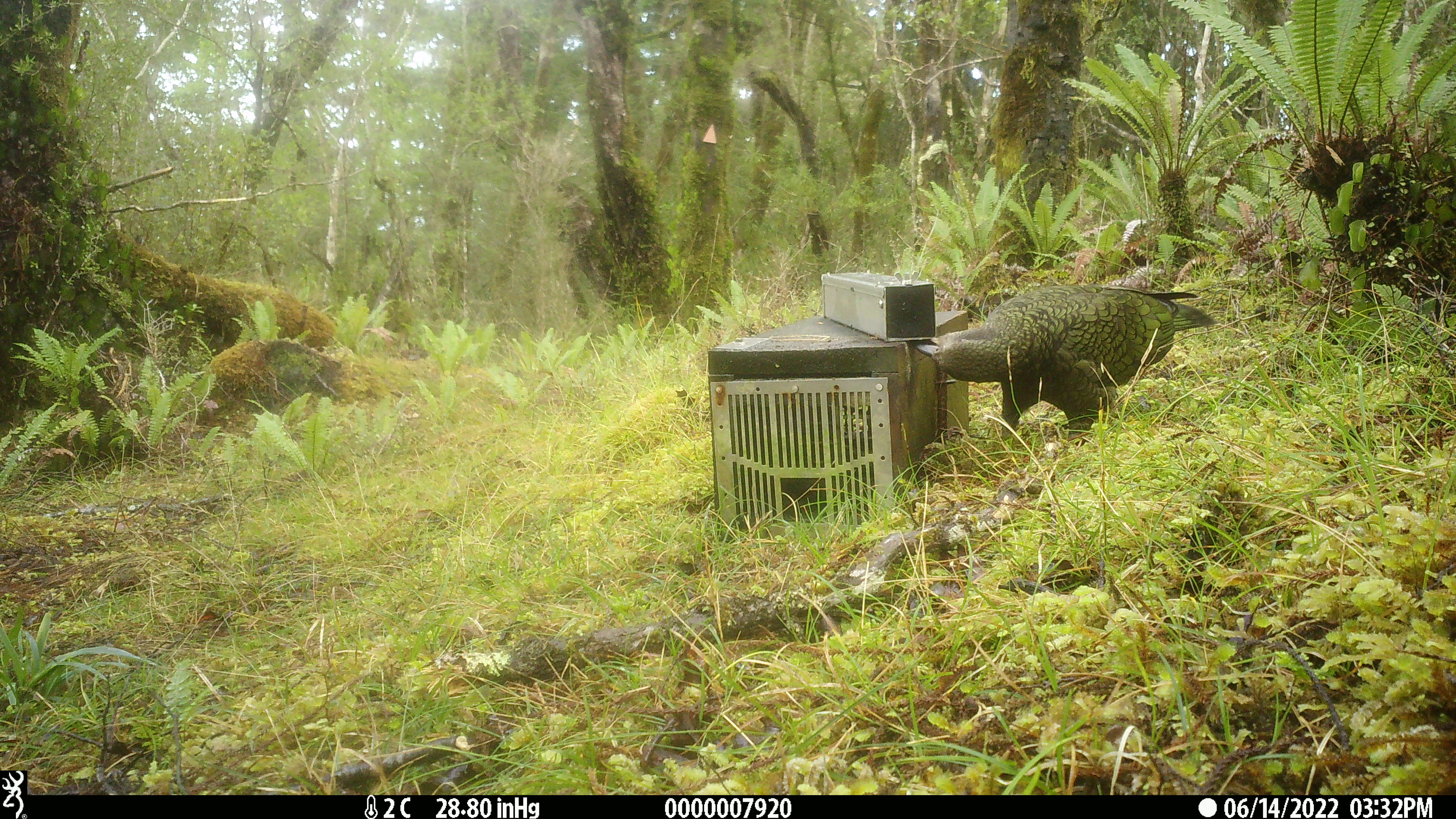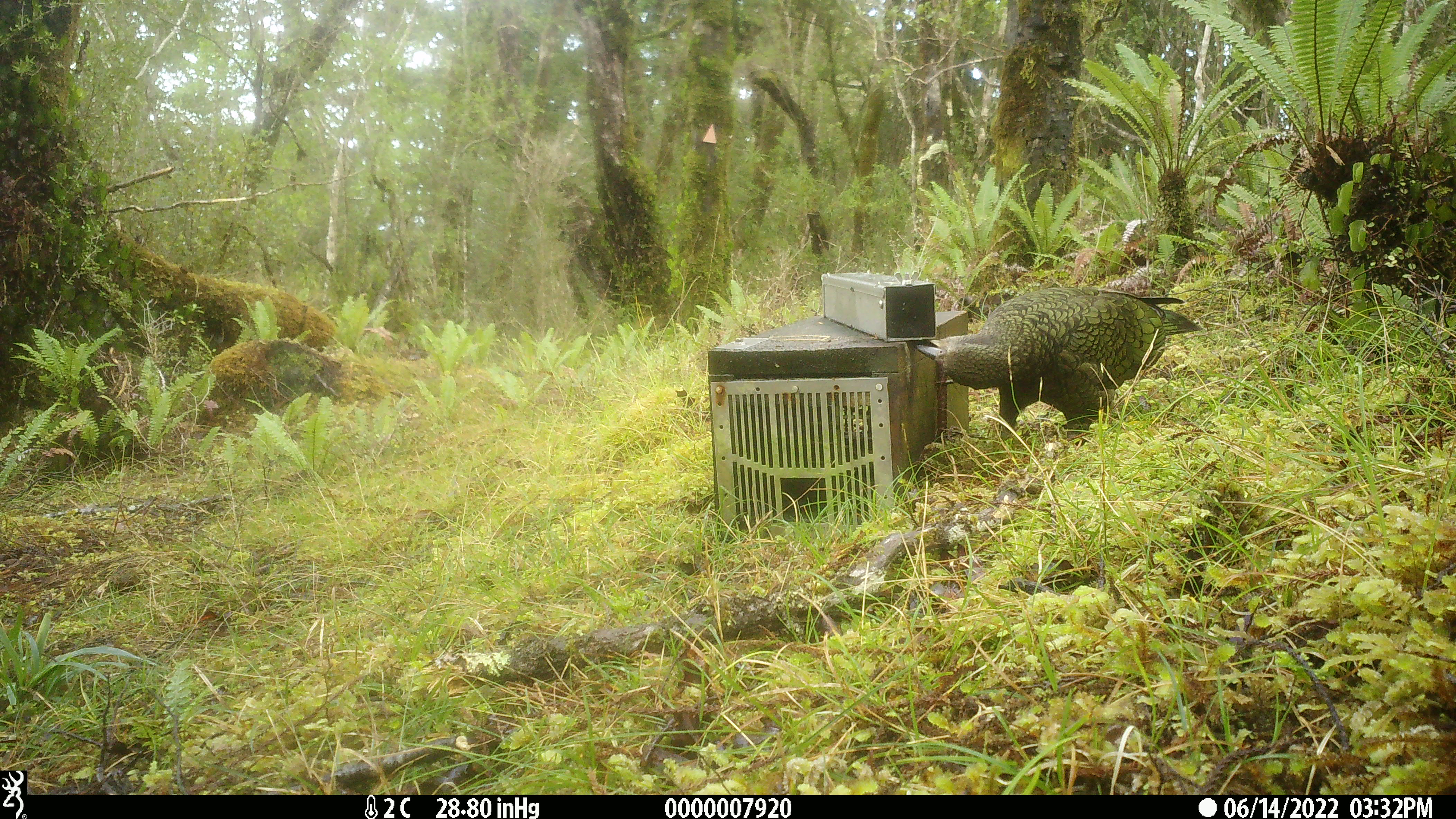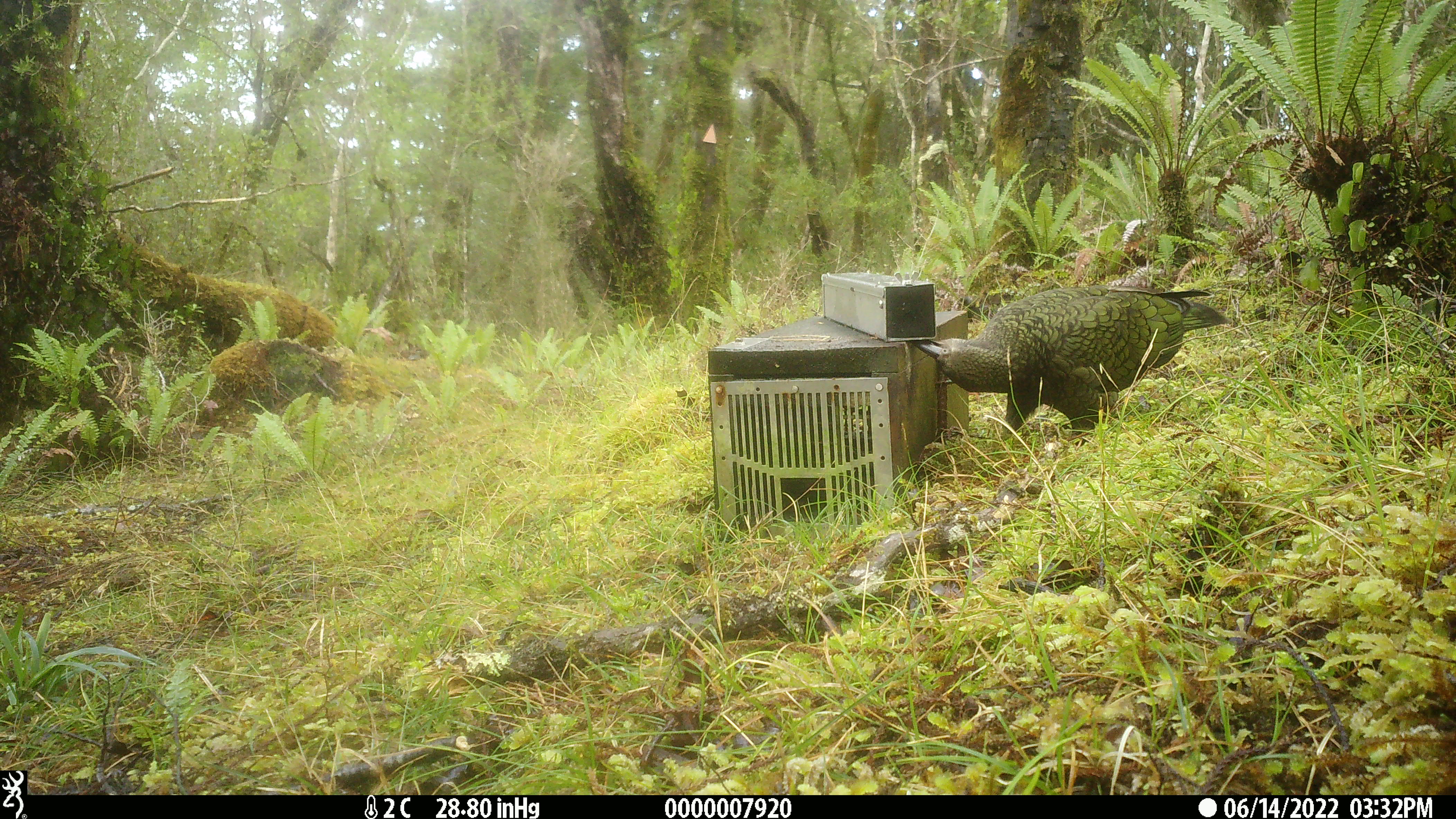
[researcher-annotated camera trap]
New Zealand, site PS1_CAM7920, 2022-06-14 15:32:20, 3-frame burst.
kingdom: Animalia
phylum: Chordata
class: Aves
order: Psittaciformes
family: Strigopidae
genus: Nestor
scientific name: Nestor notabilis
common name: kea